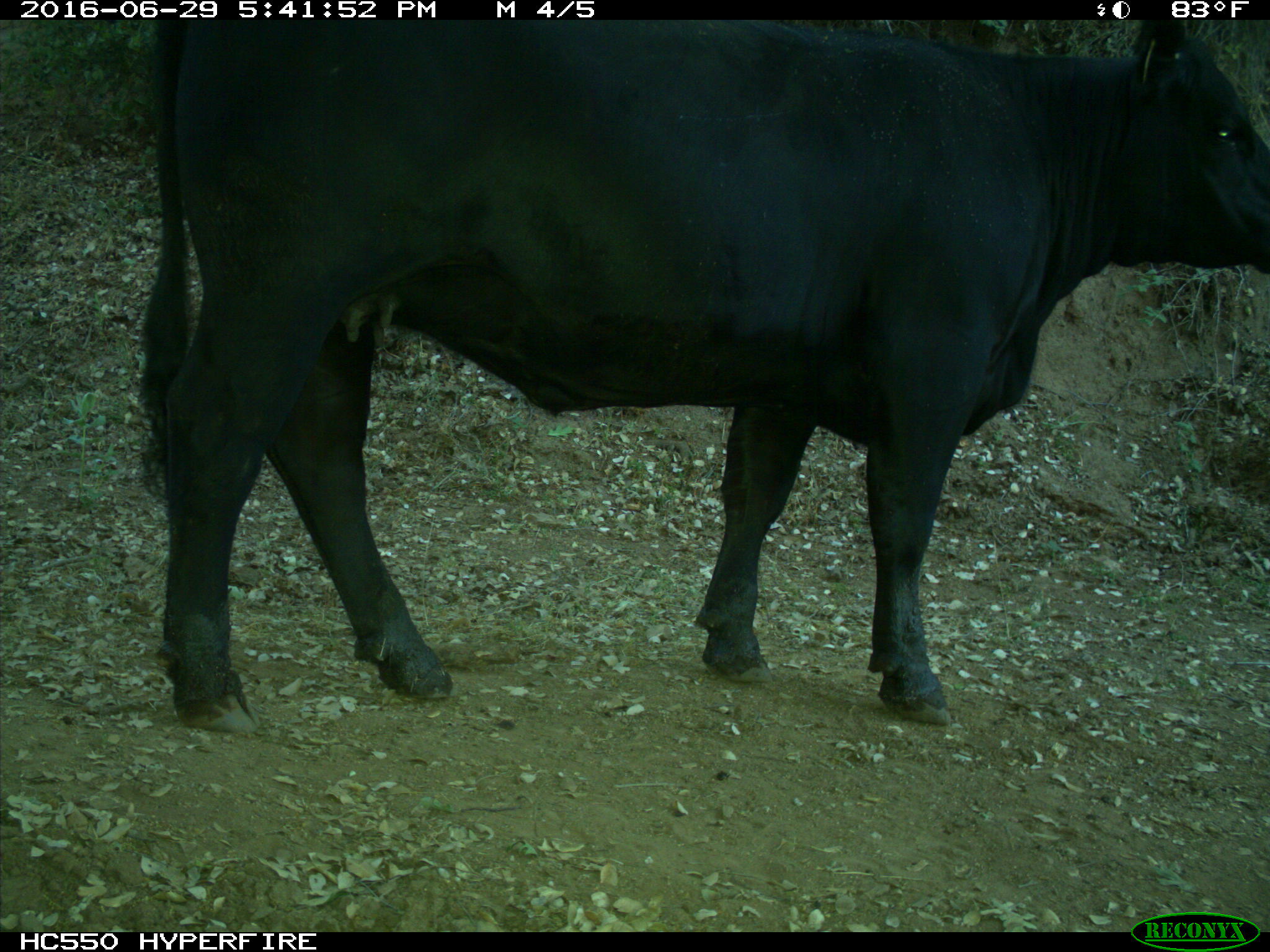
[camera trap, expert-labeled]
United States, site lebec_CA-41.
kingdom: Animalia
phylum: Chordata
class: Mammalia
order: Artiodactyla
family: Bovidae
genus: Bos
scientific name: Bos taurus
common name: domestic cow